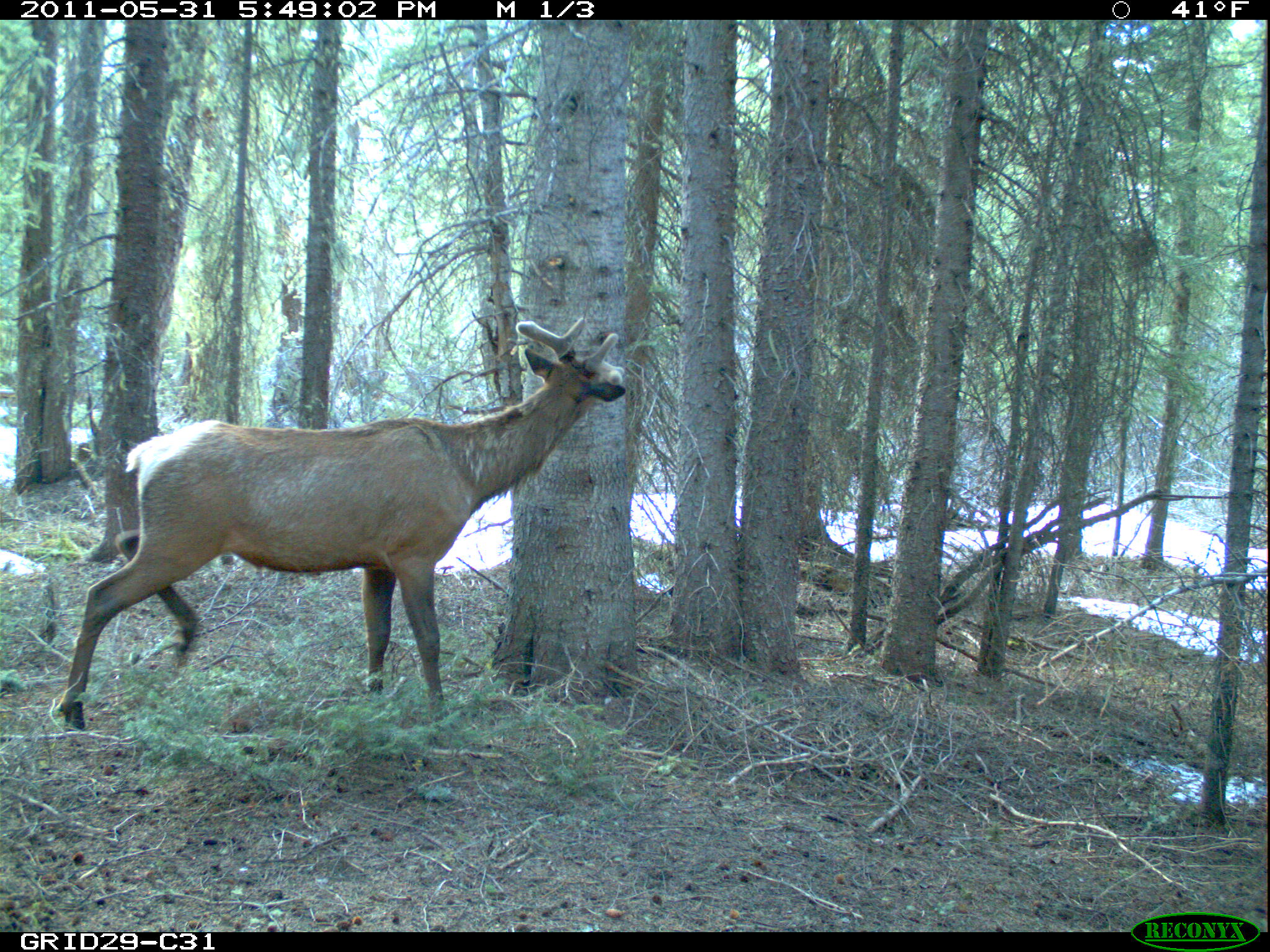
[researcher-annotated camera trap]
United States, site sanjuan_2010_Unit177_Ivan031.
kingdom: Animalia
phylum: Chordata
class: Mammalia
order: Artiodactyla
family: Cervidae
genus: Cervus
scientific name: Cervus elaphus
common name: red deer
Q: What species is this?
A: Cervus elaphus (red deer).